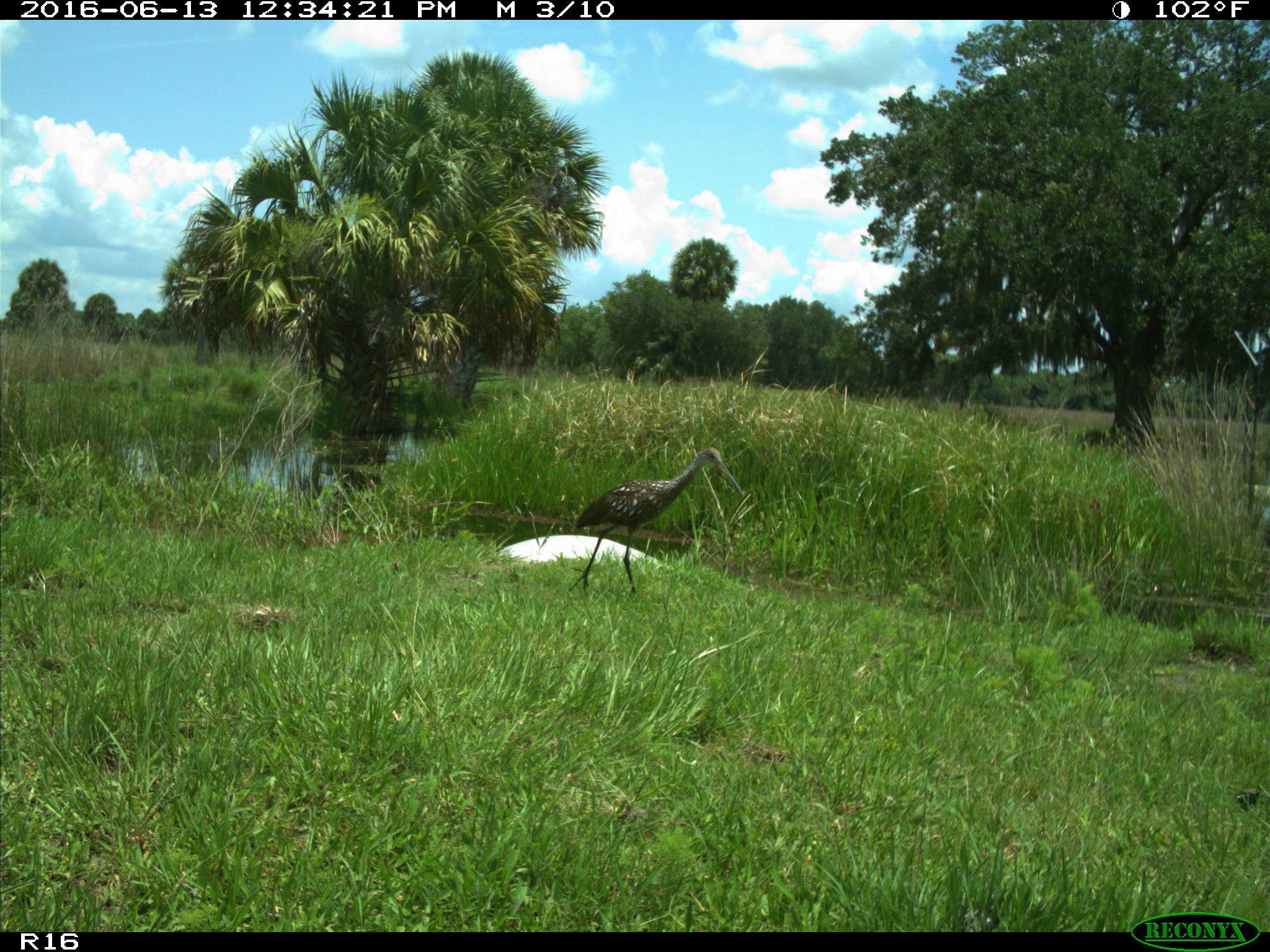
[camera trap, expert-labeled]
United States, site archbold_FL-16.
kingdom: Animalia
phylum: Chordata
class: Aves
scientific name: Aves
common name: birds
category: unidentified bird